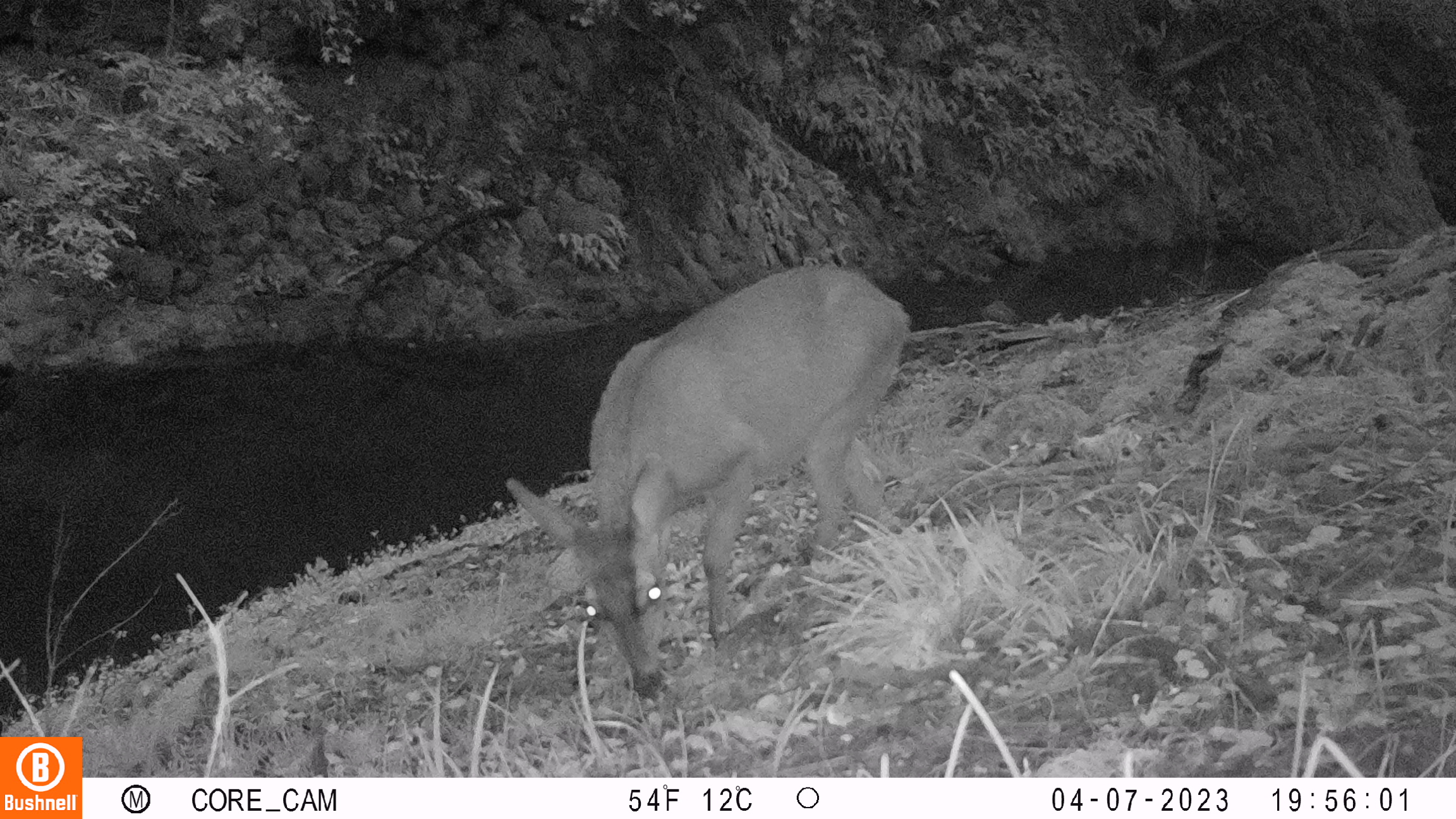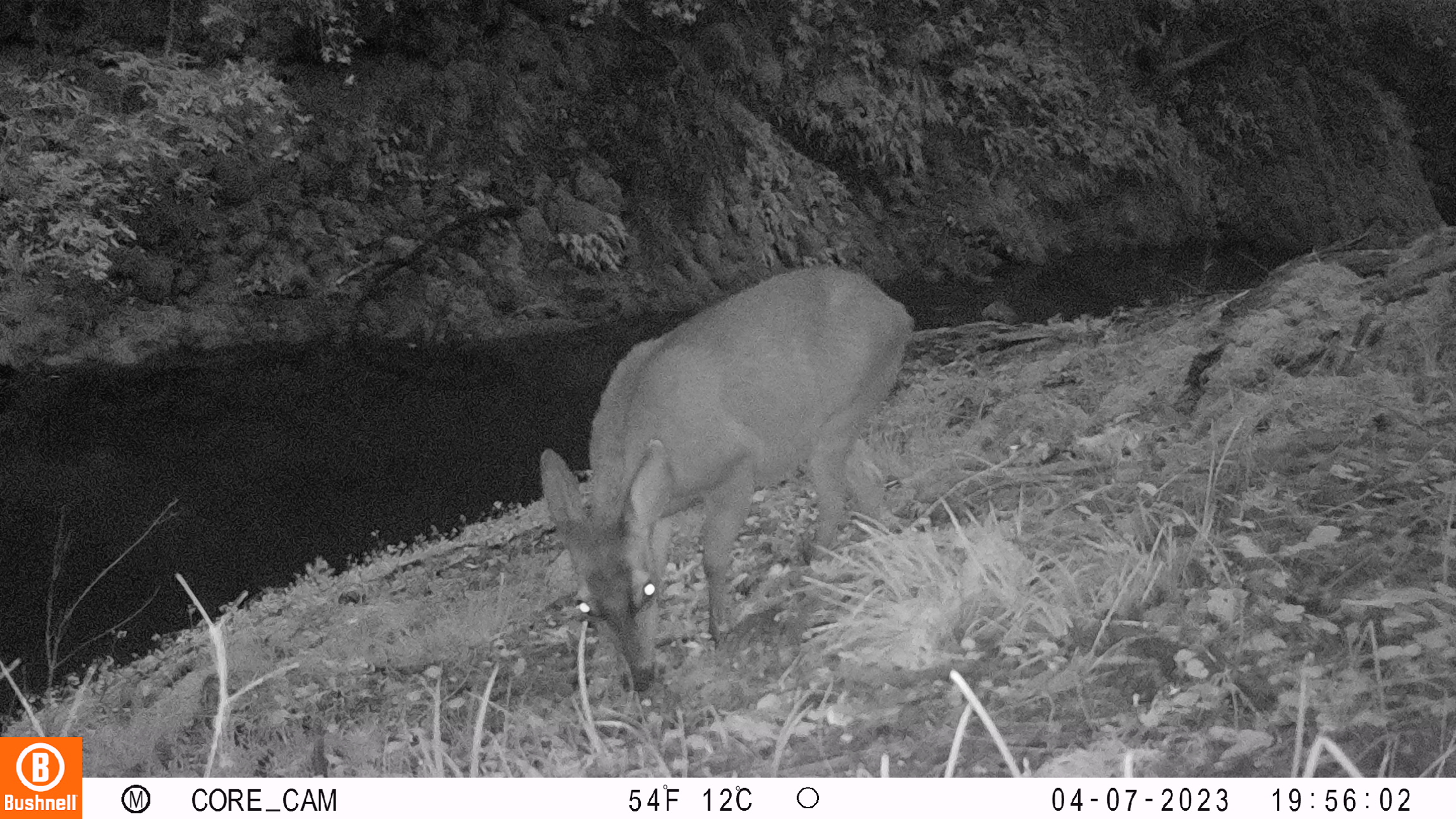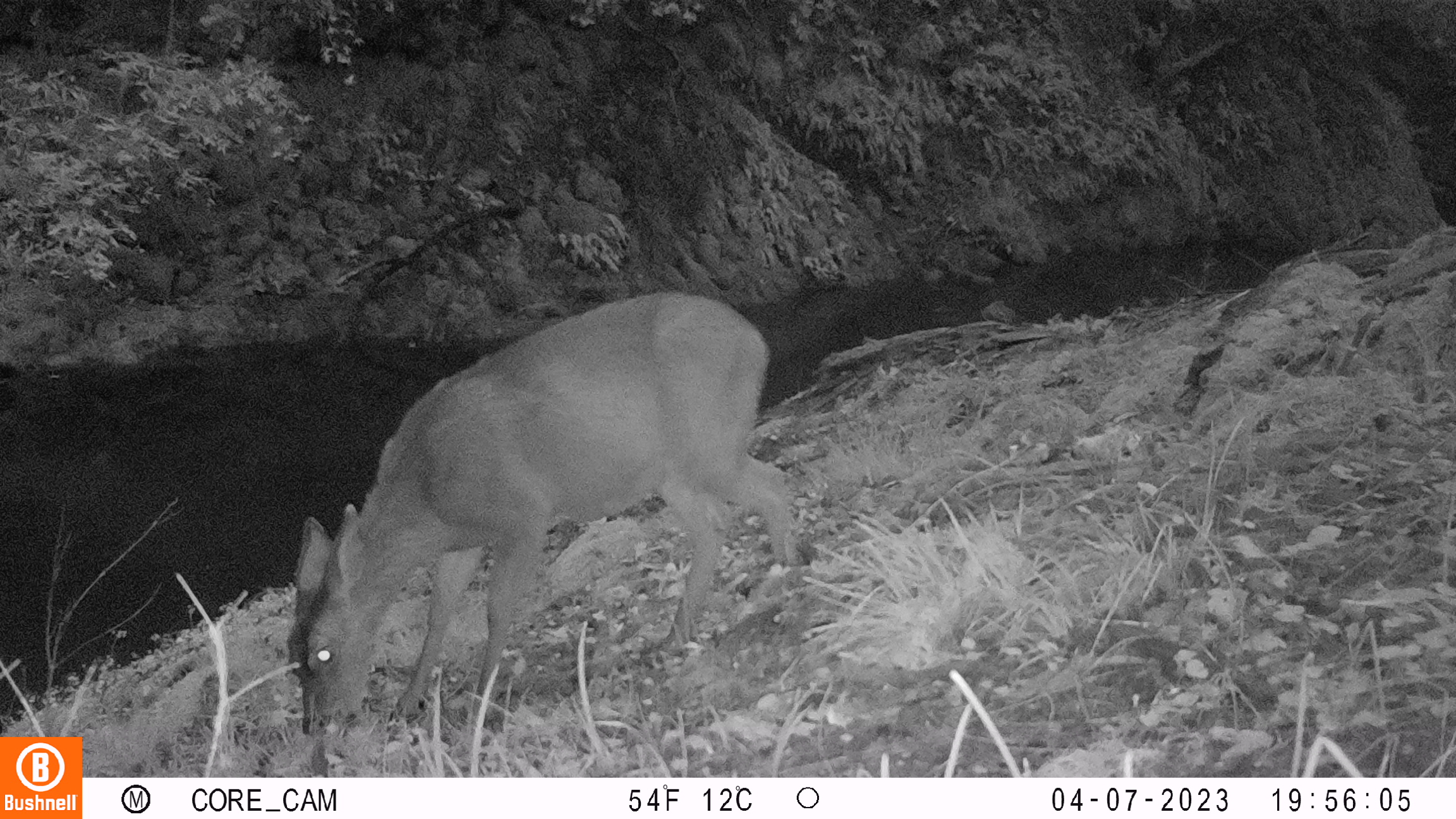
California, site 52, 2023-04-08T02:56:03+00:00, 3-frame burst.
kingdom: Animalia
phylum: Chordata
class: Mammalia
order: Artiodactyla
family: Cervidae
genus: Odocoileus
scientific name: Odocoileus hemionus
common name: mule deer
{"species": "mule deer (Odocoileus hemionus)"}